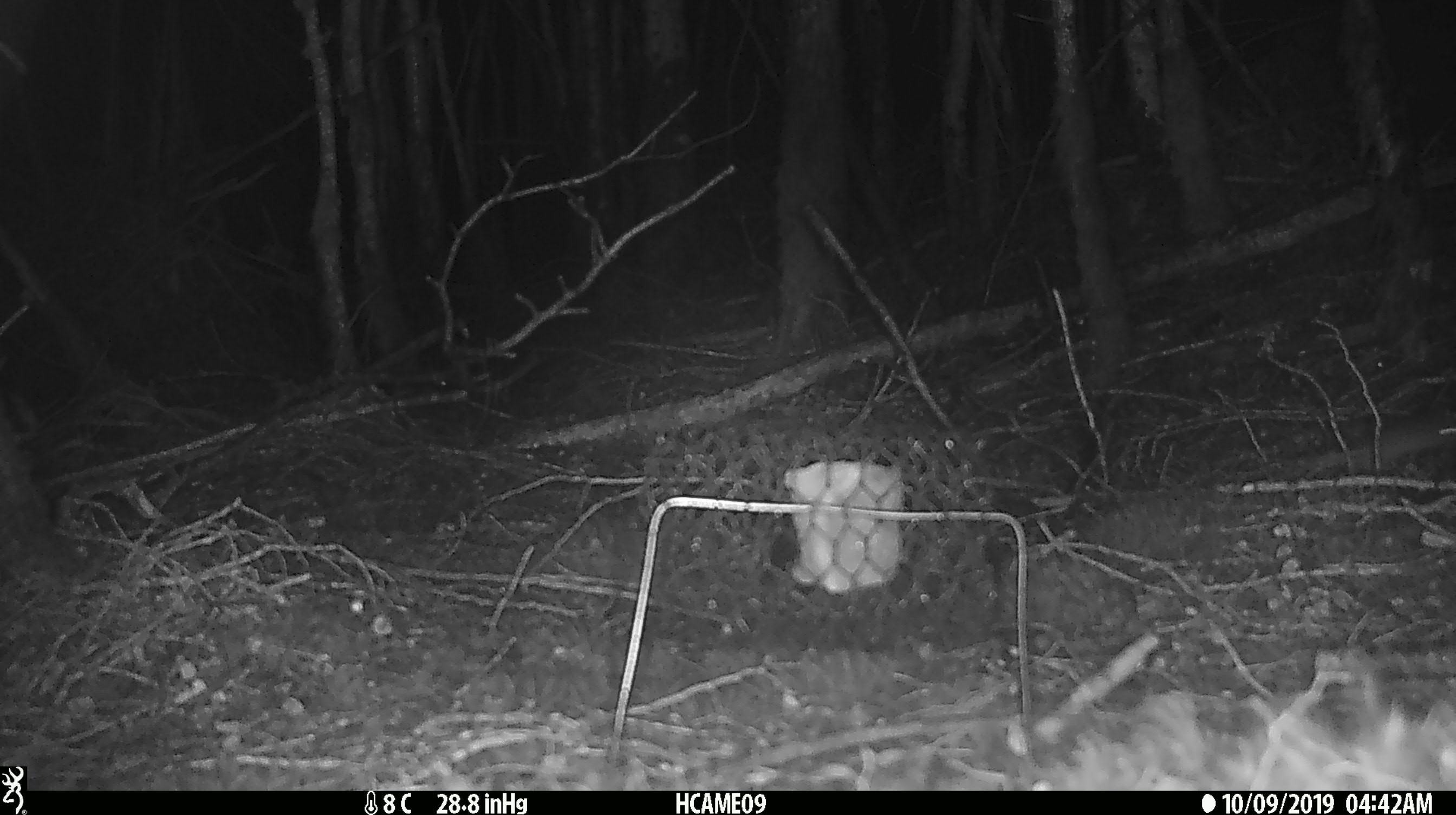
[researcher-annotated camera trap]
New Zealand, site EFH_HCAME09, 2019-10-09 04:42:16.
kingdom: Animalia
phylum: Chordata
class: Mammalia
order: Rodentia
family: Muridae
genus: Mus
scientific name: Mus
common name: mouse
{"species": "mouse (Mus)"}